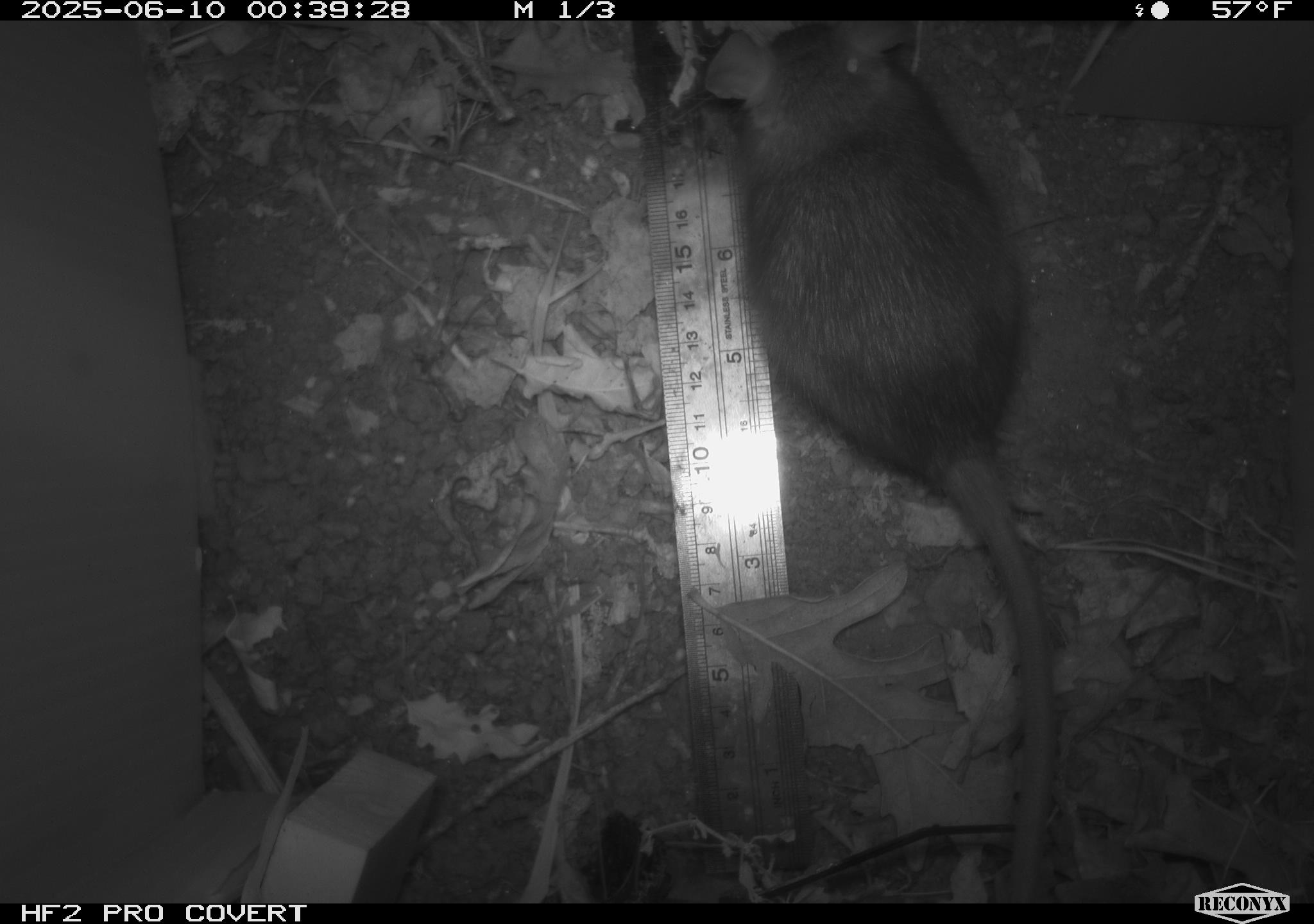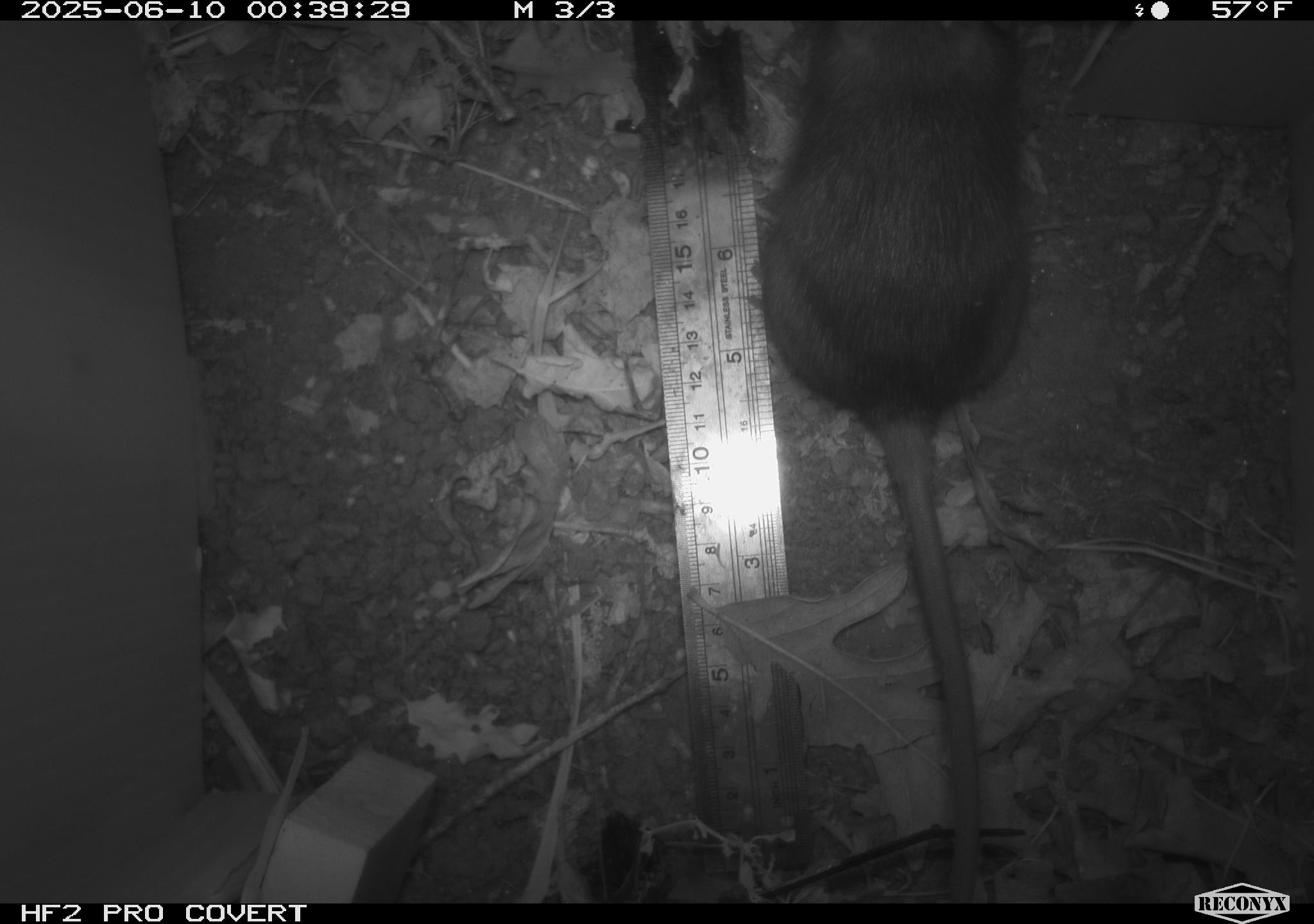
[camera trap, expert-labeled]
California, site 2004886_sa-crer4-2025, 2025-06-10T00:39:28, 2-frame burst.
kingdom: Animalia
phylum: Chordata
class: Mammalia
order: Rodentia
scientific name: Rodentia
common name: rodent